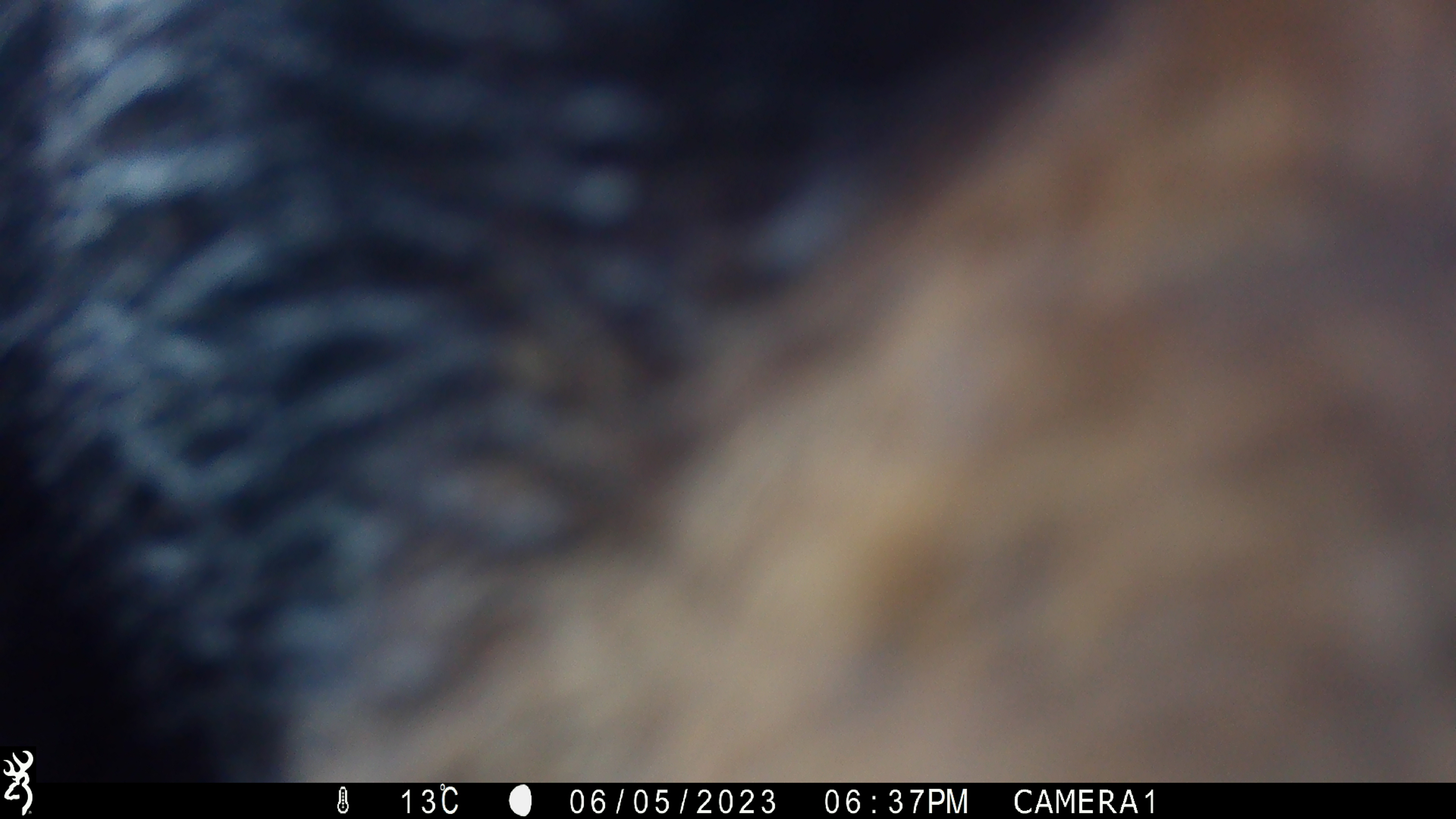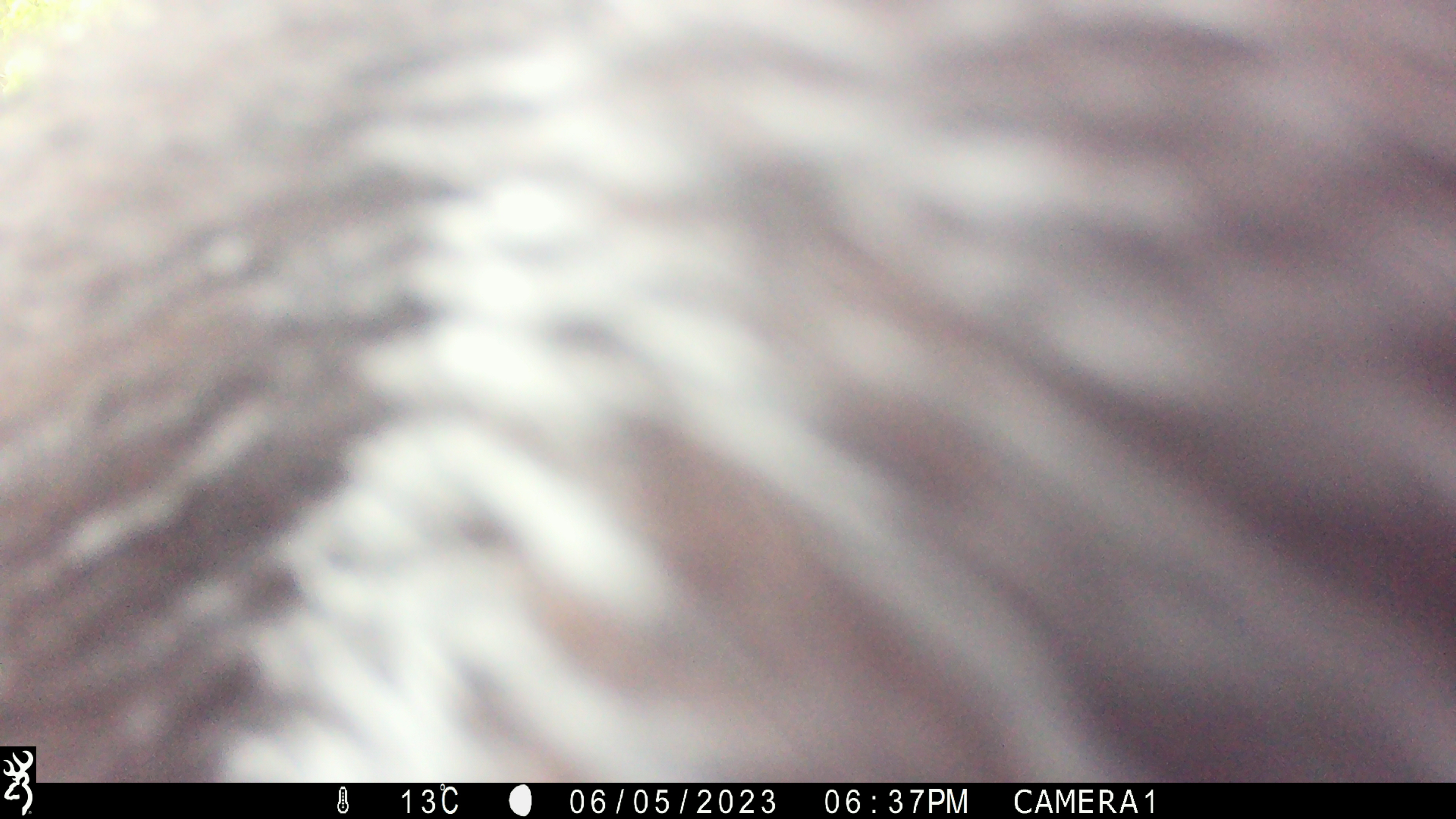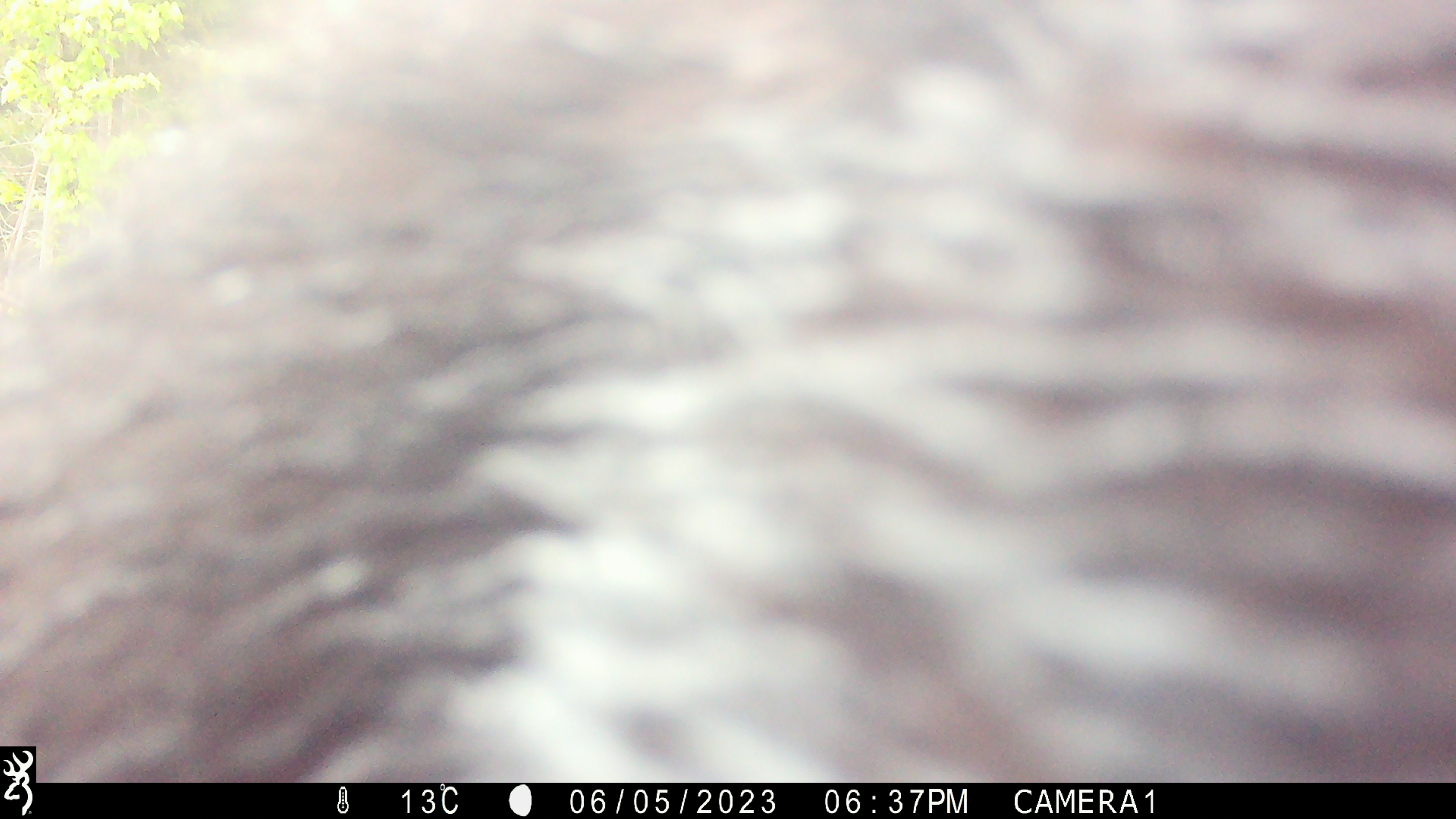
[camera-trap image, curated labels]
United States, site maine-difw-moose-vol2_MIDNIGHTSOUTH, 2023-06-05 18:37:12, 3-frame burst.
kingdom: Animalia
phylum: Chordata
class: Mammalia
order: Carnivora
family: Ursidae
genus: Ursus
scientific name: Ursus americanus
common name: black bear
Black bear (Ursus americanus).